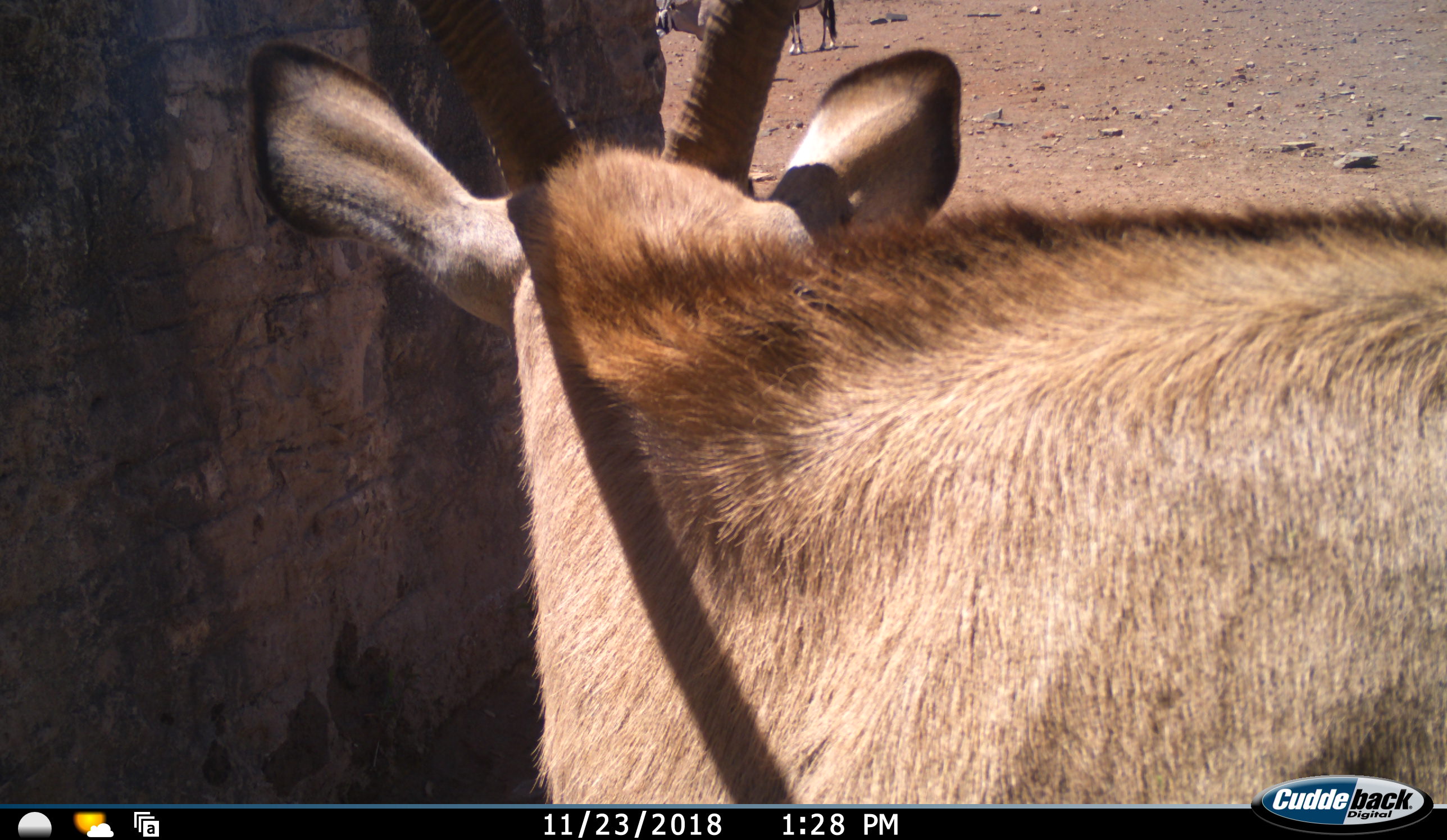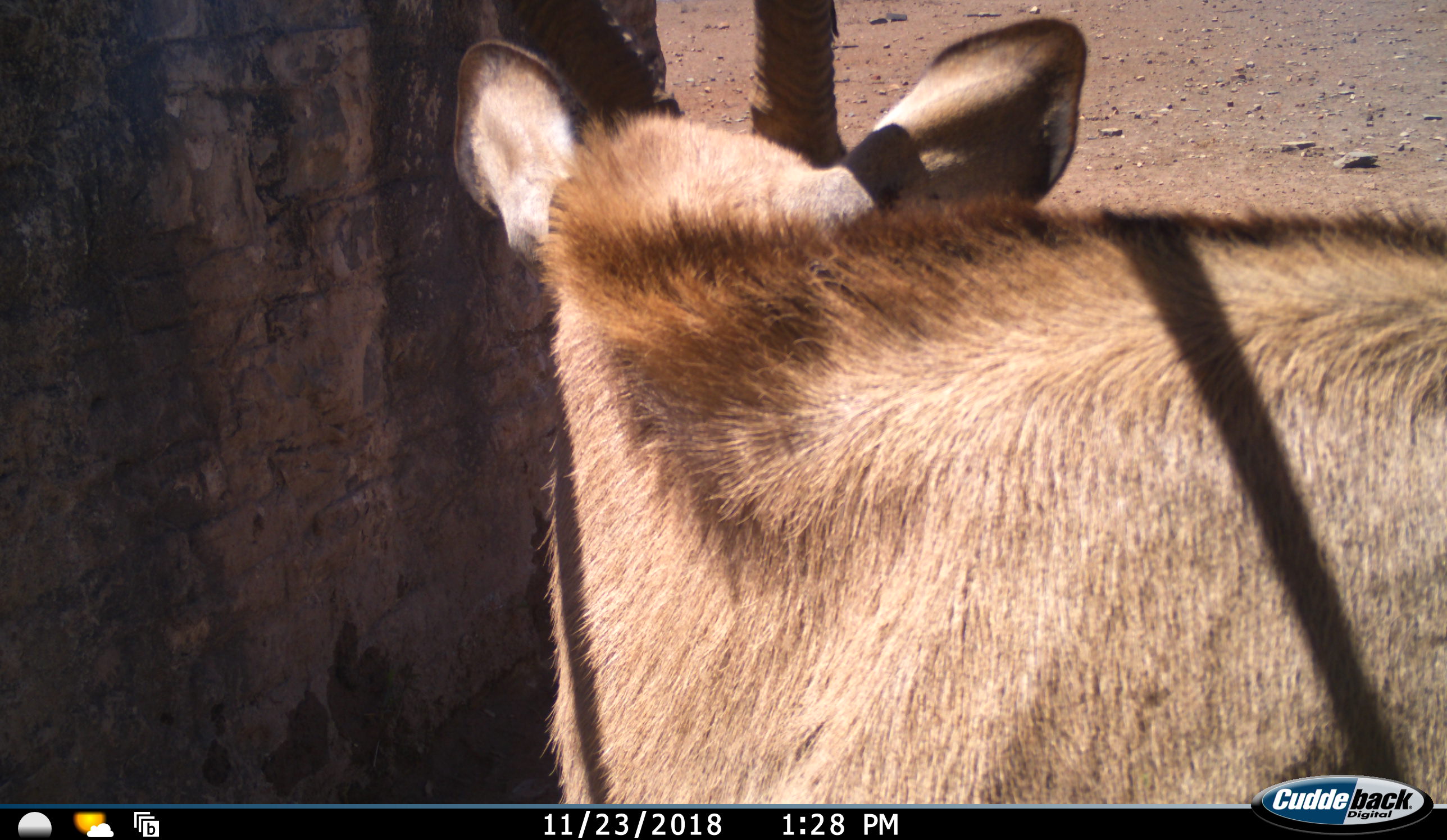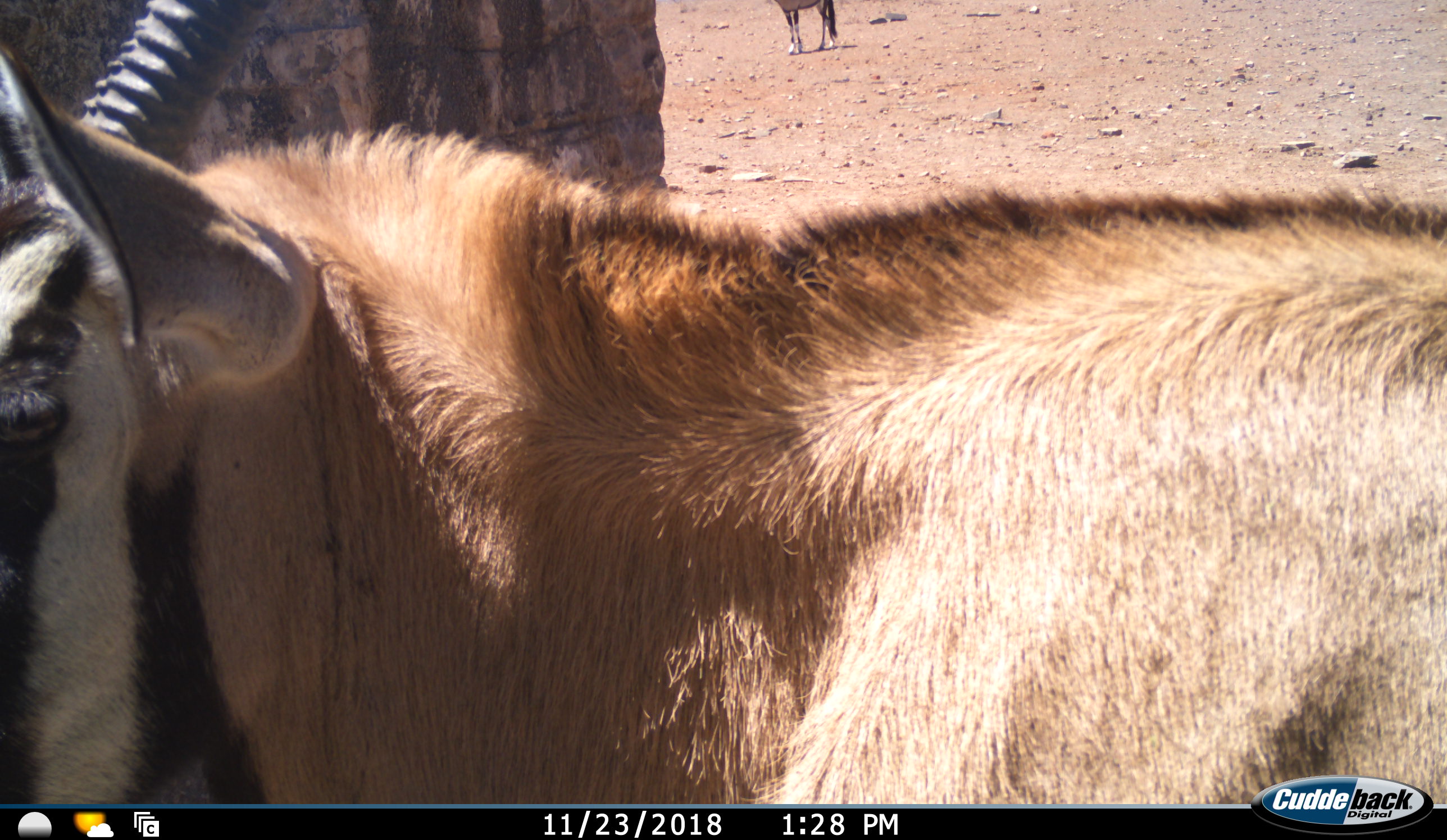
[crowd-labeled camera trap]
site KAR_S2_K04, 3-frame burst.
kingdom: Animalia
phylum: Chordata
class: Mammalia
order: Artiodactyla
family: Bovidae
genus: Oryx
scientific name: Oryx gazella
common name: gemsbok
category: oryx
Oryx (gemsbok) (Oryx gazella), count 2. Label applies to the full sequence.